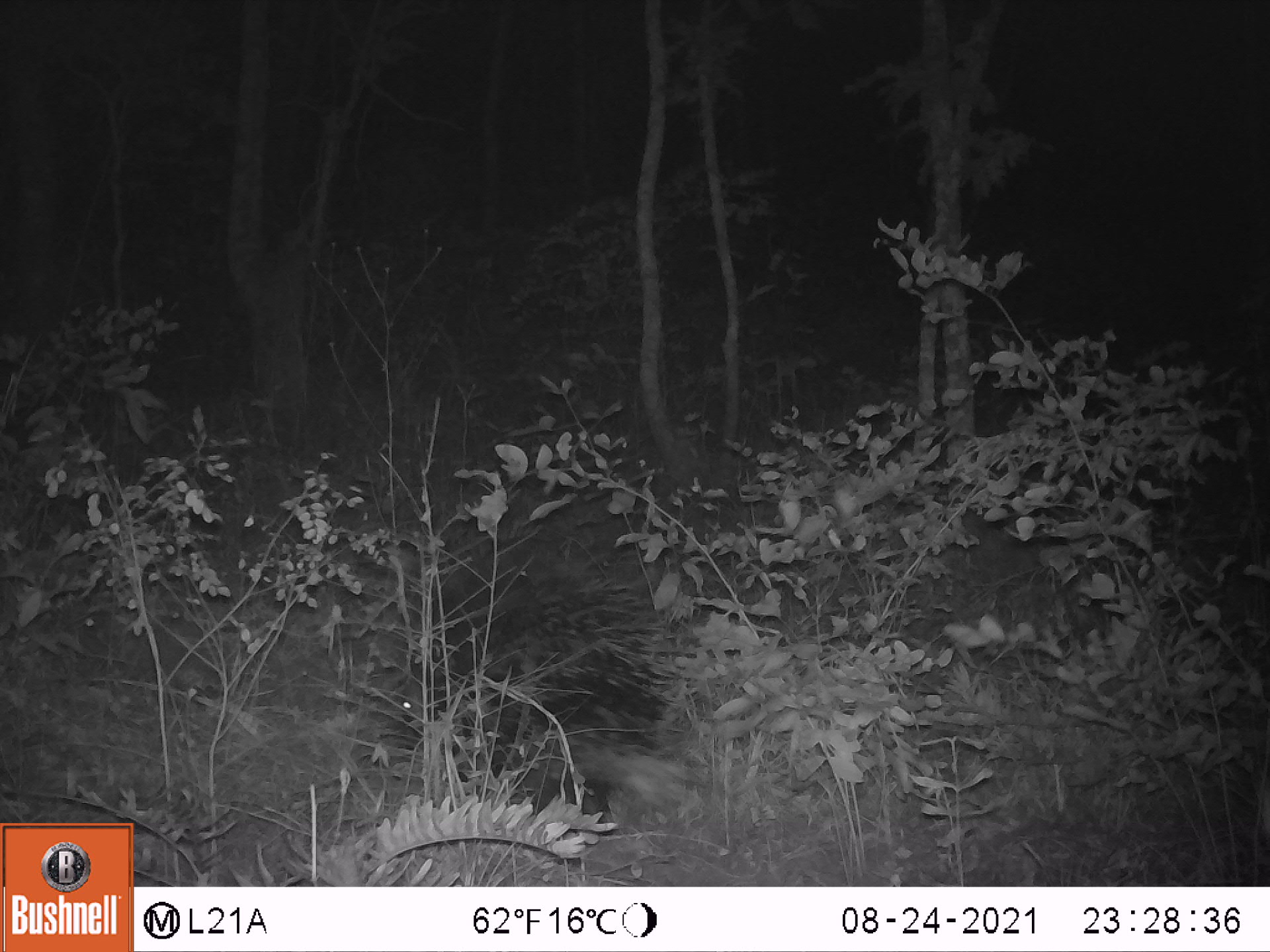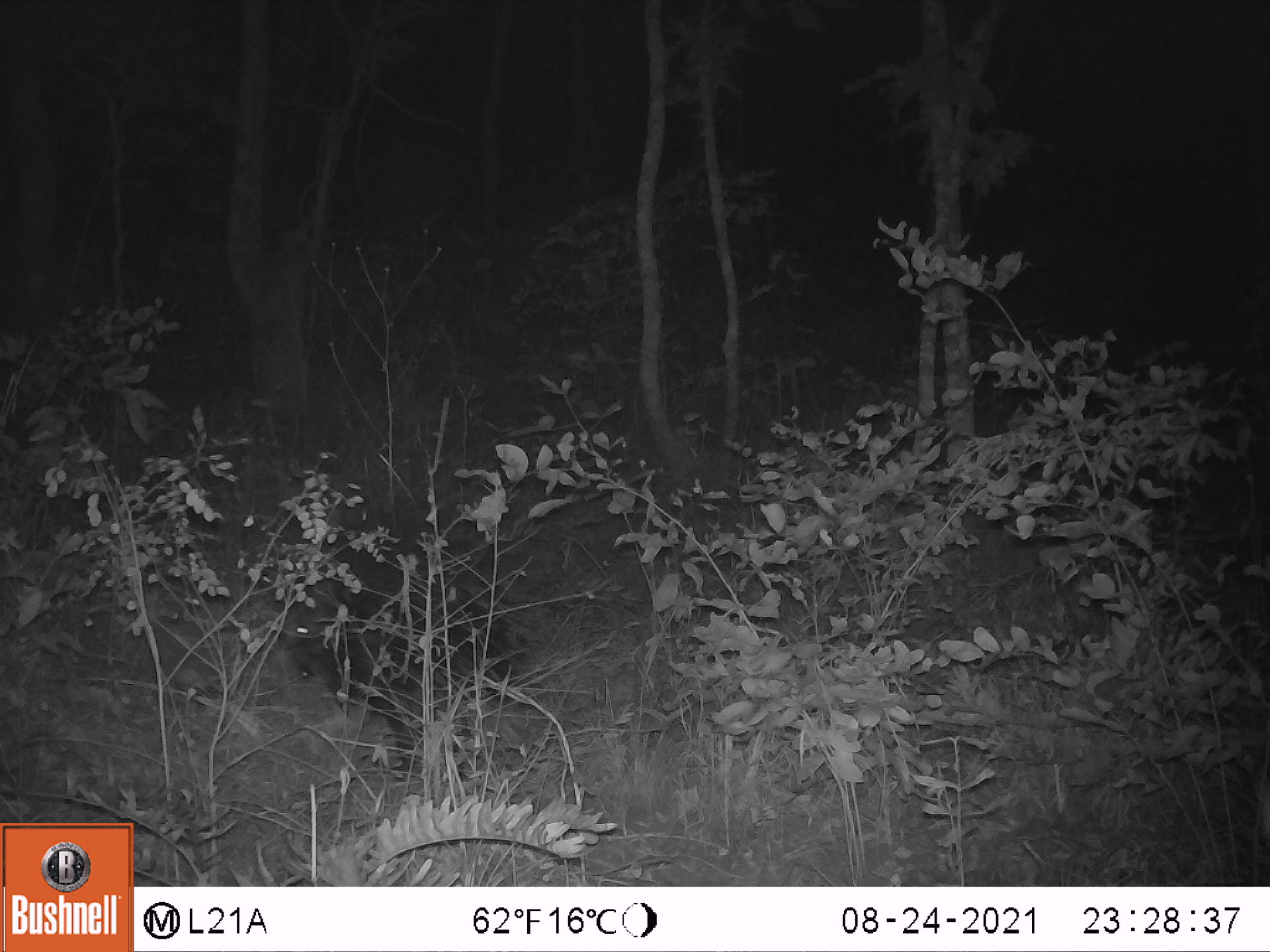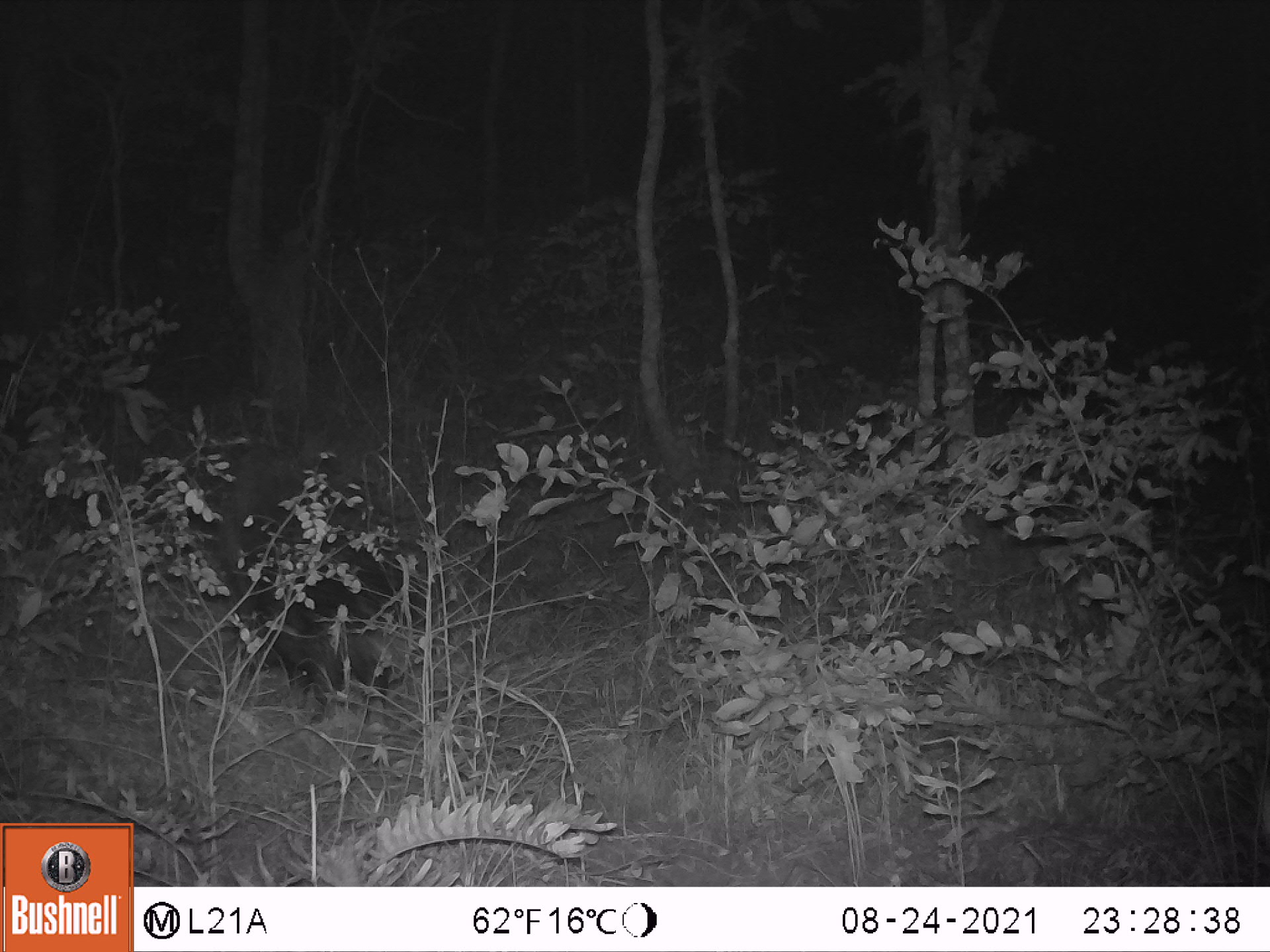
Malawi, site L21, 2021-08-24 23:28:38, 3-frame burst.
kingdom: Animalia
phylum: Chordata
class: Mammalia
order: Rodentia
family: Hystricidae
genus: Hystrix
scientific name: Hystrix africaeaustralis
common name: cape porcupine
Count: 1.